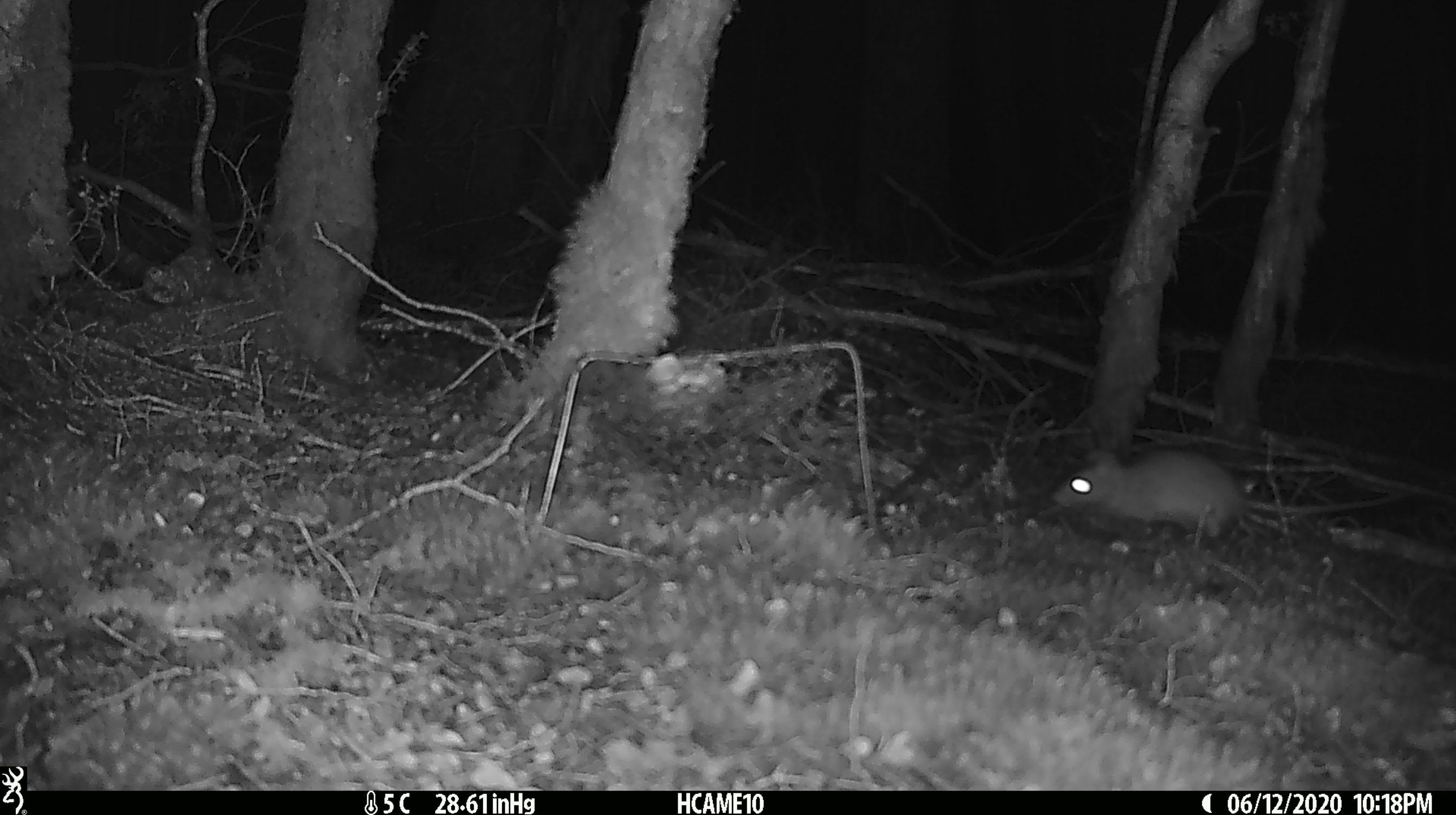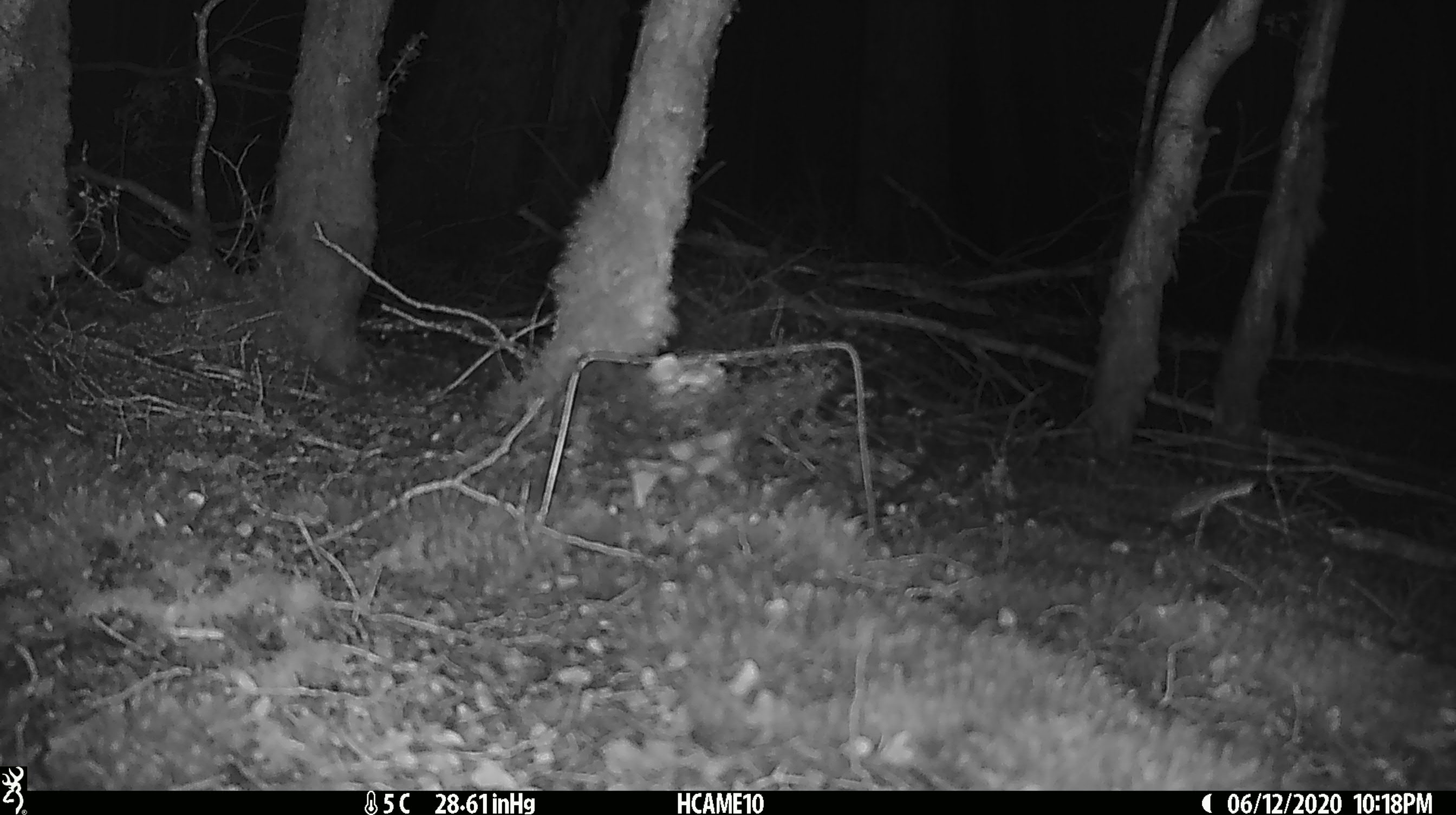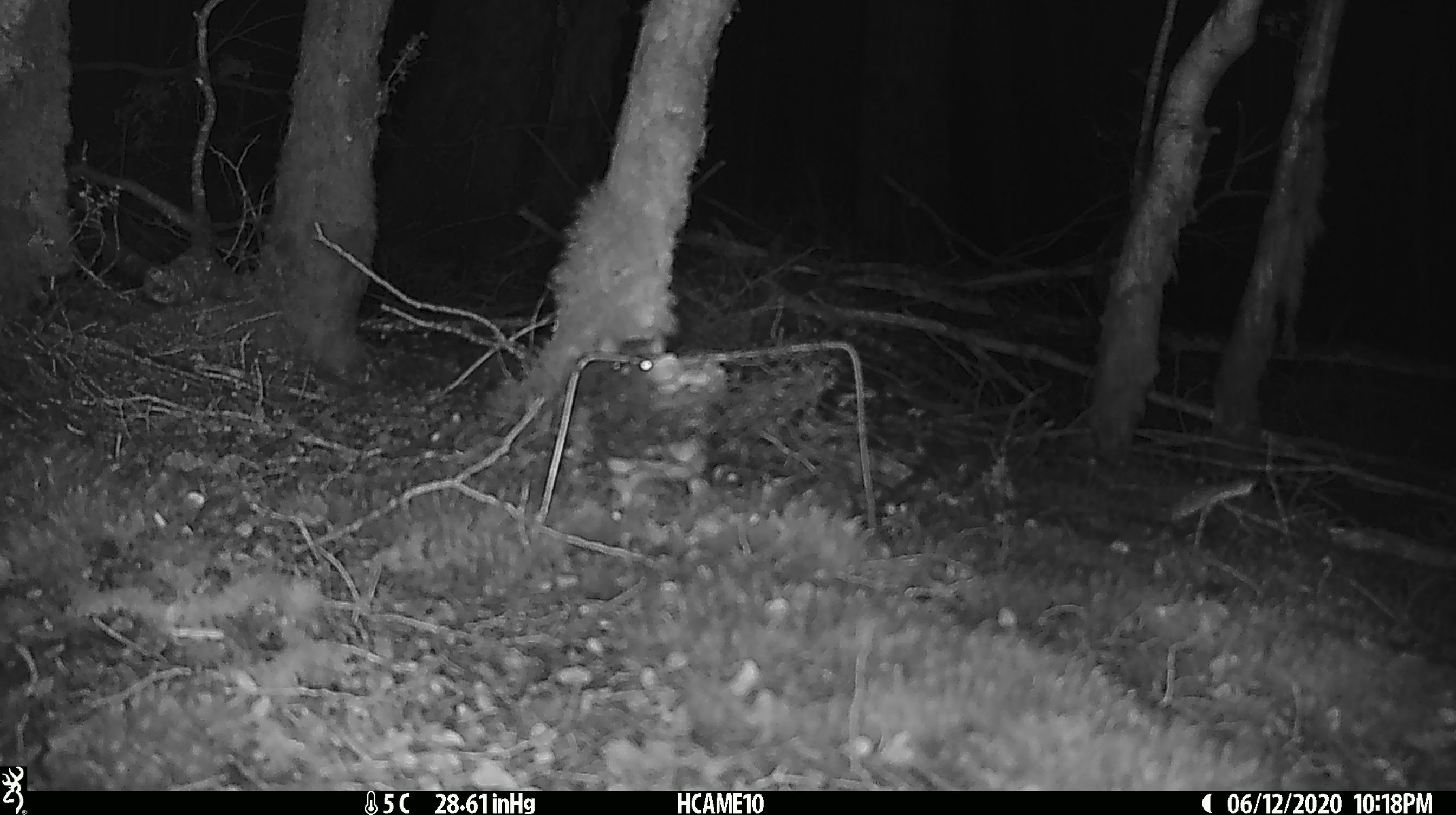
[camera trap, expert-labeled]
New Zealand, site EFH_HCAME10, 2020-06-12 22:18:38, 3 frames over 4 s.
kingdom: Animalia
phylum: Chordata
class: Mammalia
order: Rodentia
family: Muridae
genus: Rattus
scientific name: Rattus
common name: rat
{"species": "rat (Rattus)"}